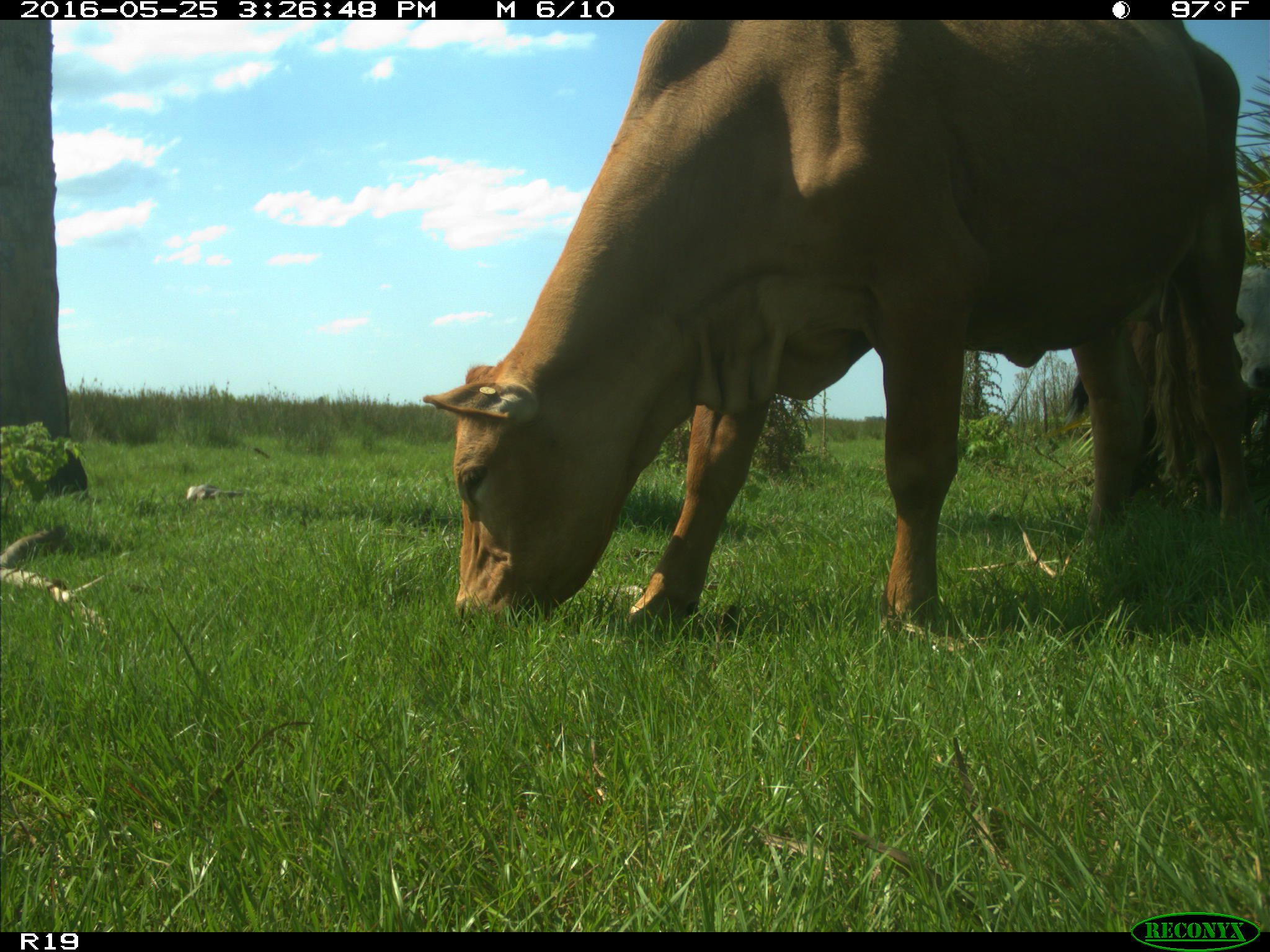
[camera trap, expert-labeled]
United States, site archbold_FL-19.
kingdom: Animalia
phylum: Chordata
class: Mammalia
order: Artiodactyla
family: Bovidae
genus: Bos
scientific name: Bos taurus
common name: domestic cow